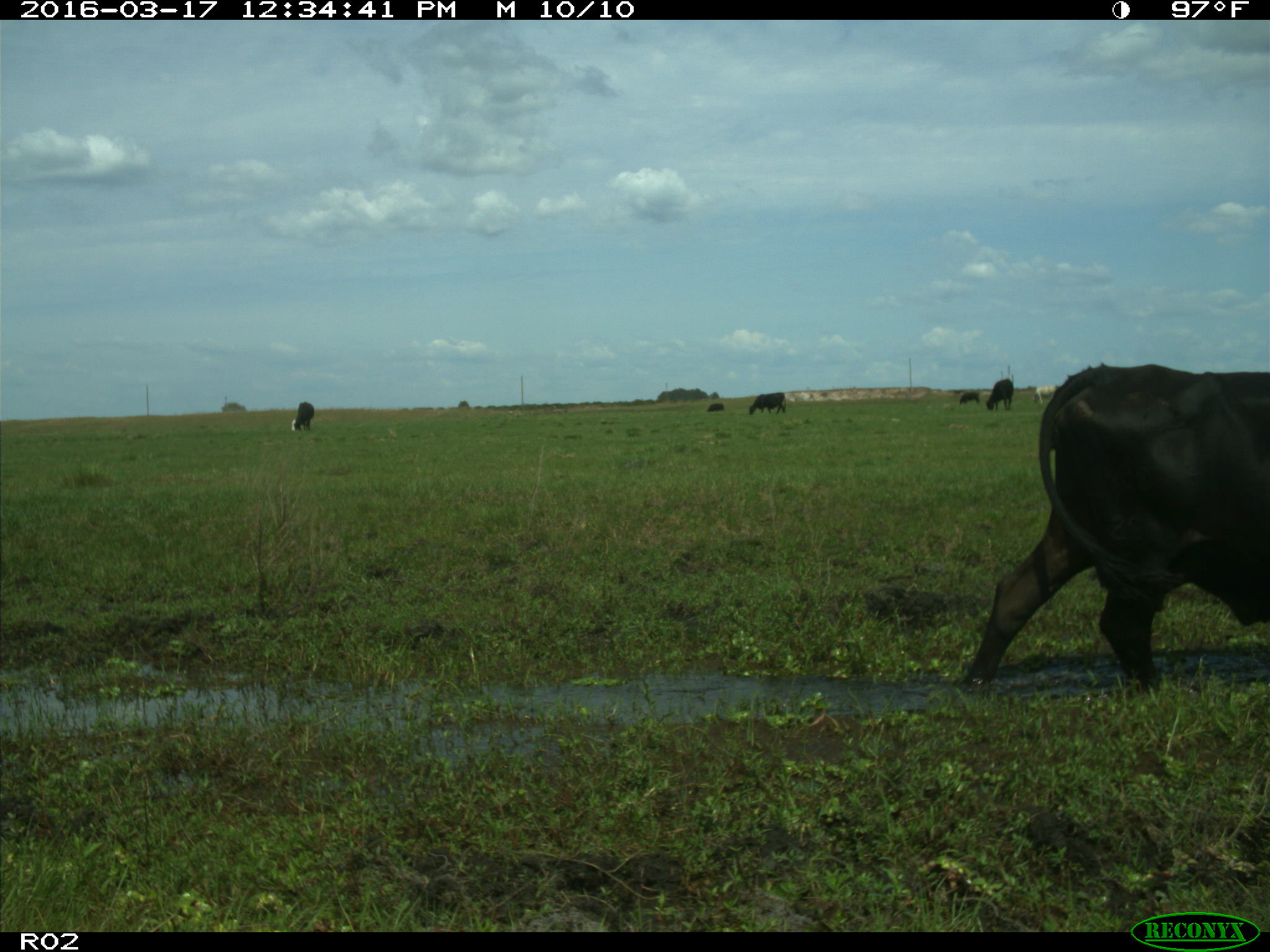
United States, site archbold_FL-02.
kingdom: Animalia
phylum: Chordata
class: Mammalia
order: Artiodactyla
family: Bovidae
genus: Bos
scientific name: Bos taurus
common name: domestic cow